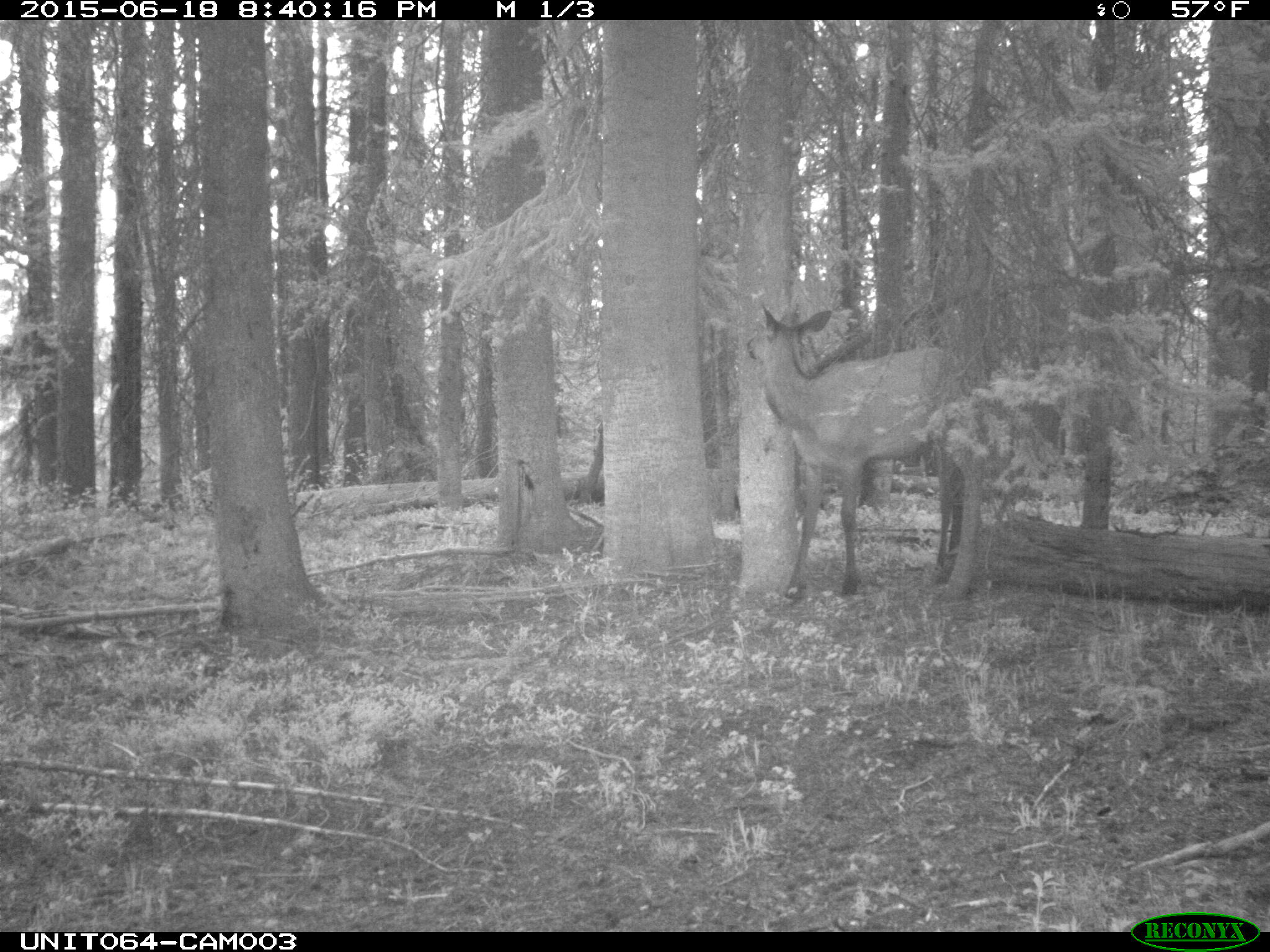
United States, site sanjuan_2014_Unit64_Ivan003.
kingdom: Animalia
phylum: Chordata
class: Mammalia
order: Artiodactyla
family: Cervidae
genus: Cervus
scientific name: Cervus elaphus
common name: red deer